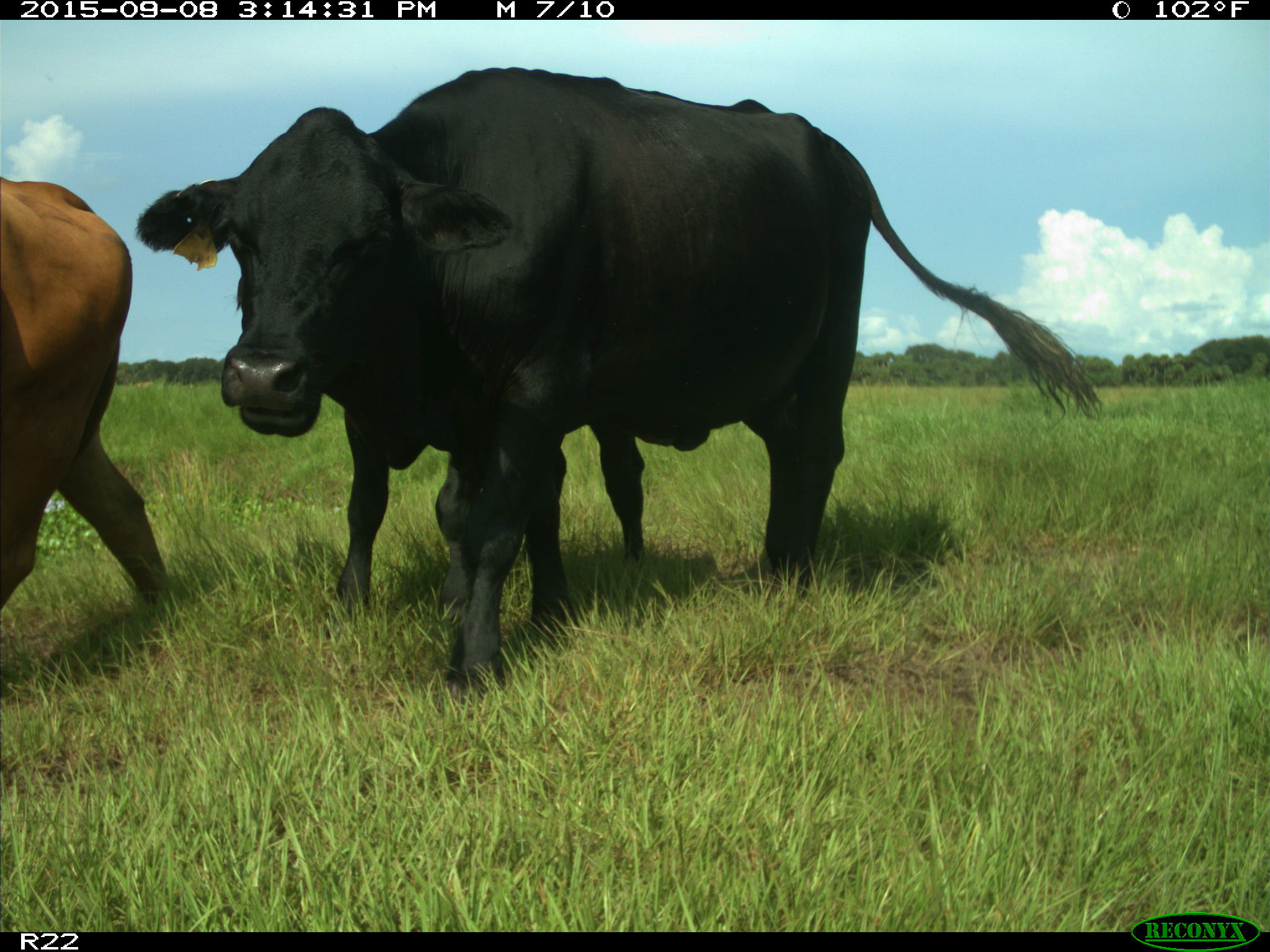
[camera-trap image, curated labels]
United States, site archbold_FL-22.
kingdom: Animalia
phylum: Chordata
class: Mammalia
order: Artiodactyla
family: Bovidae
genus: Bos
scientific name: Bos taurus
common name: domestic cow